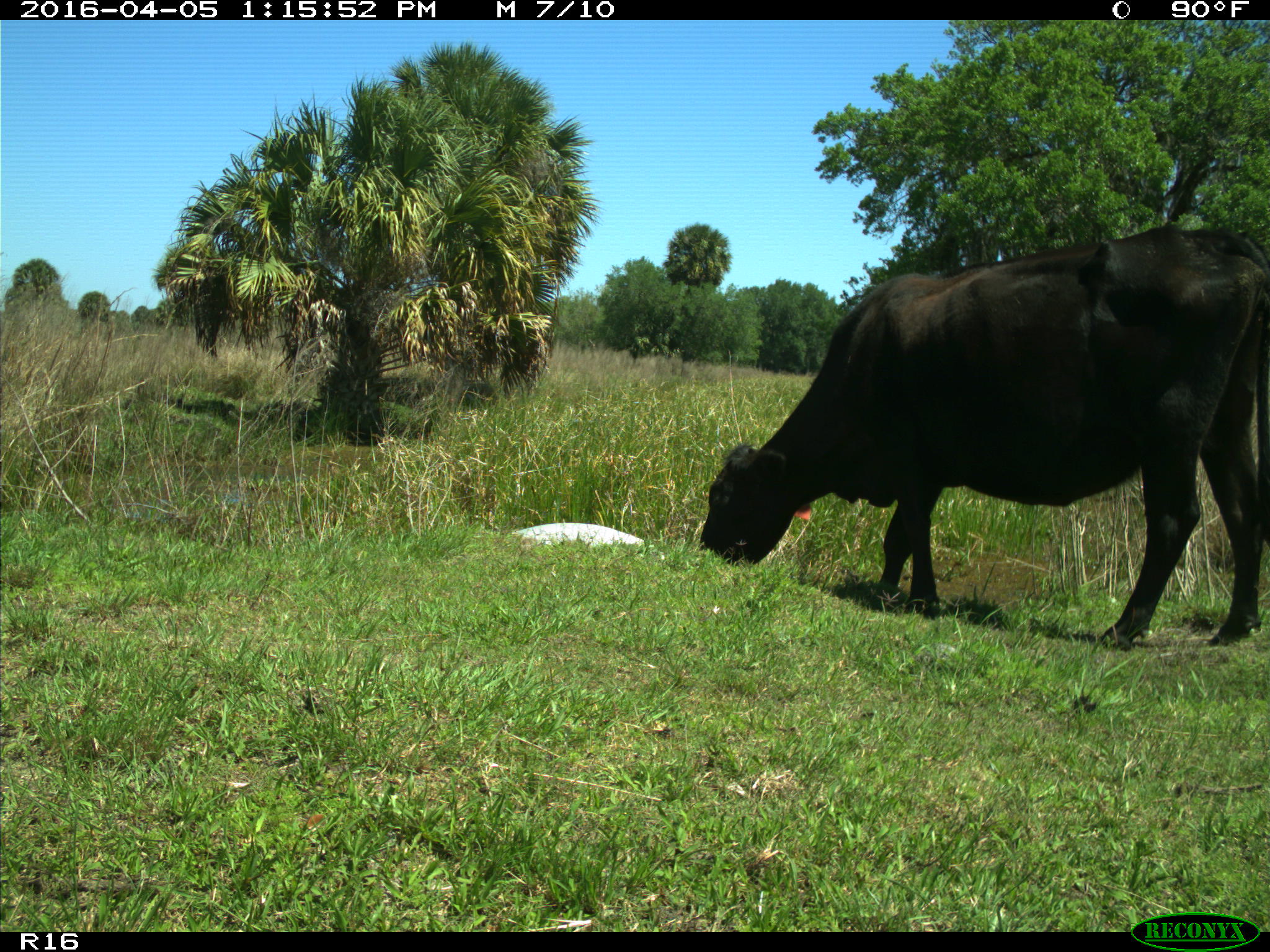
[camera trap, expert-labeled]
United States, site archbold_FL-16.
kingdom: Animalia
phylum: Chordata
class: Mammalia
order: Artiodactyla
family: Bovidae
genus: Bos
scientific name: Bos taurus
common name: domestic cow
Bos taurus (domestic cow).